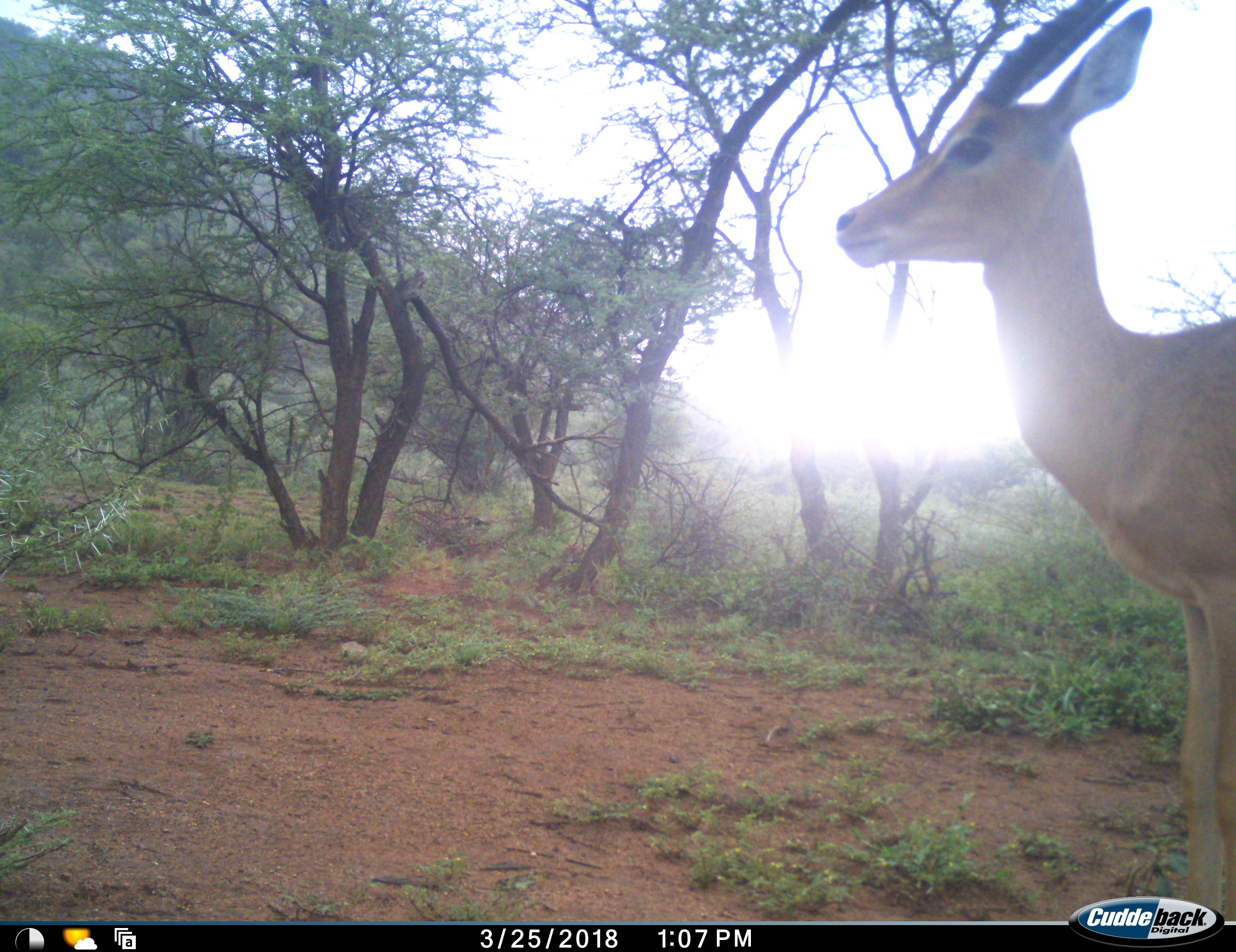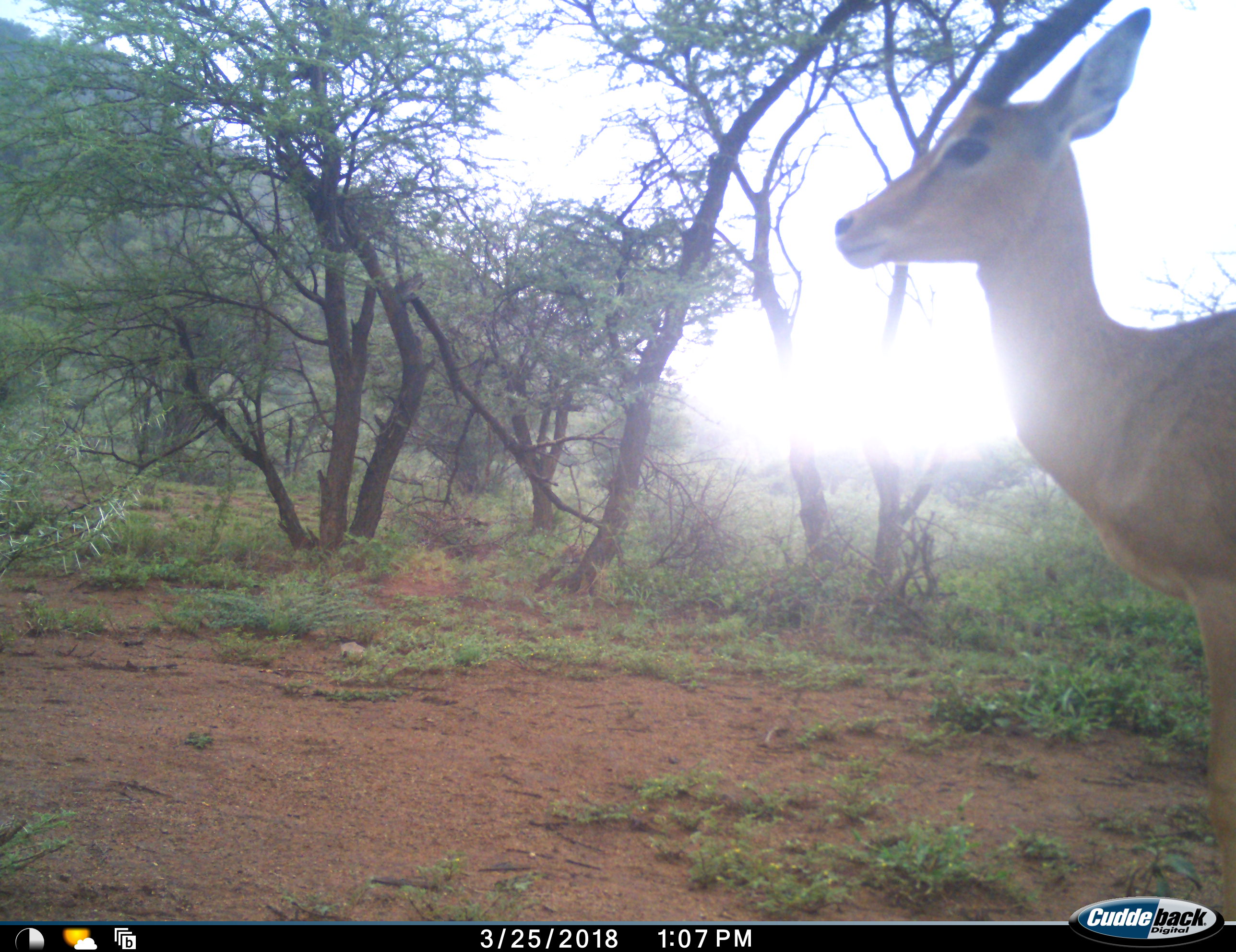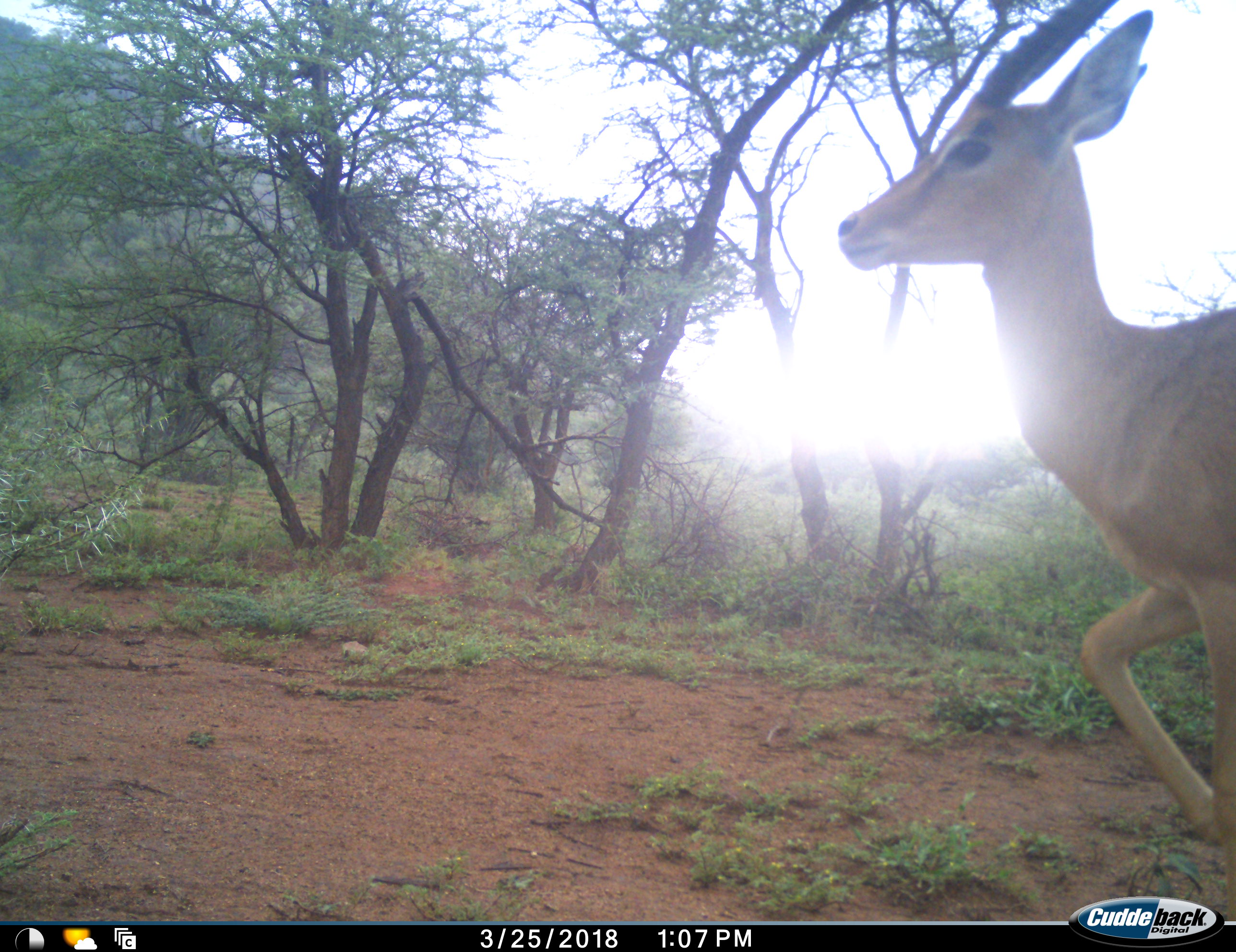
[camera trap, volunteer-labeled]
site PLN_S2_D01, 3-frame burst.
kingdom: Animalia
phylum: Chordata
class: Mammalia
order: Artiodactyla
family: Bovidae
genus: Aepyceros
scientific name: Aepyceros melampus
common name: impala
Impala (Aepyceros melampus), count 1. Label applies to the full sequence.